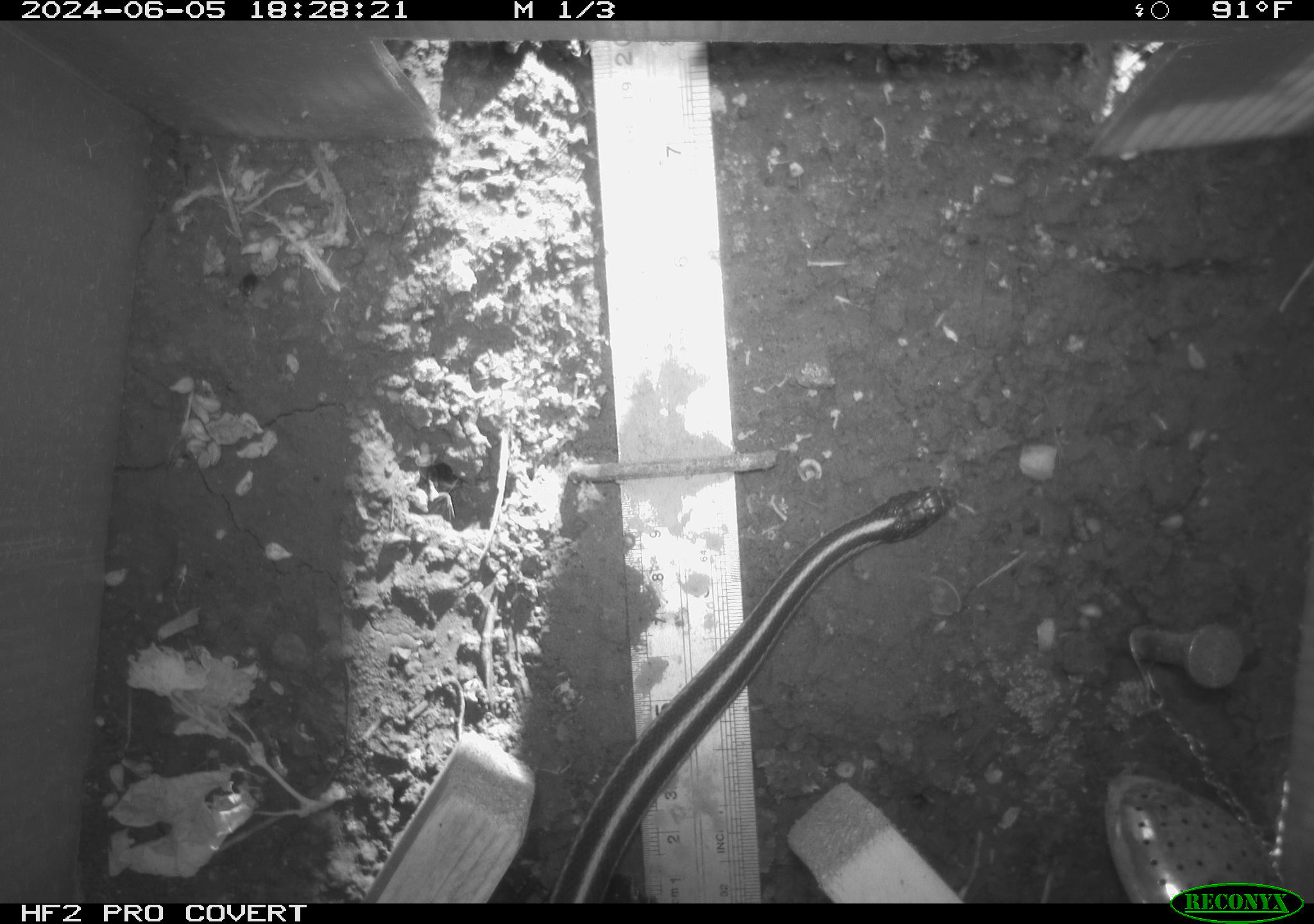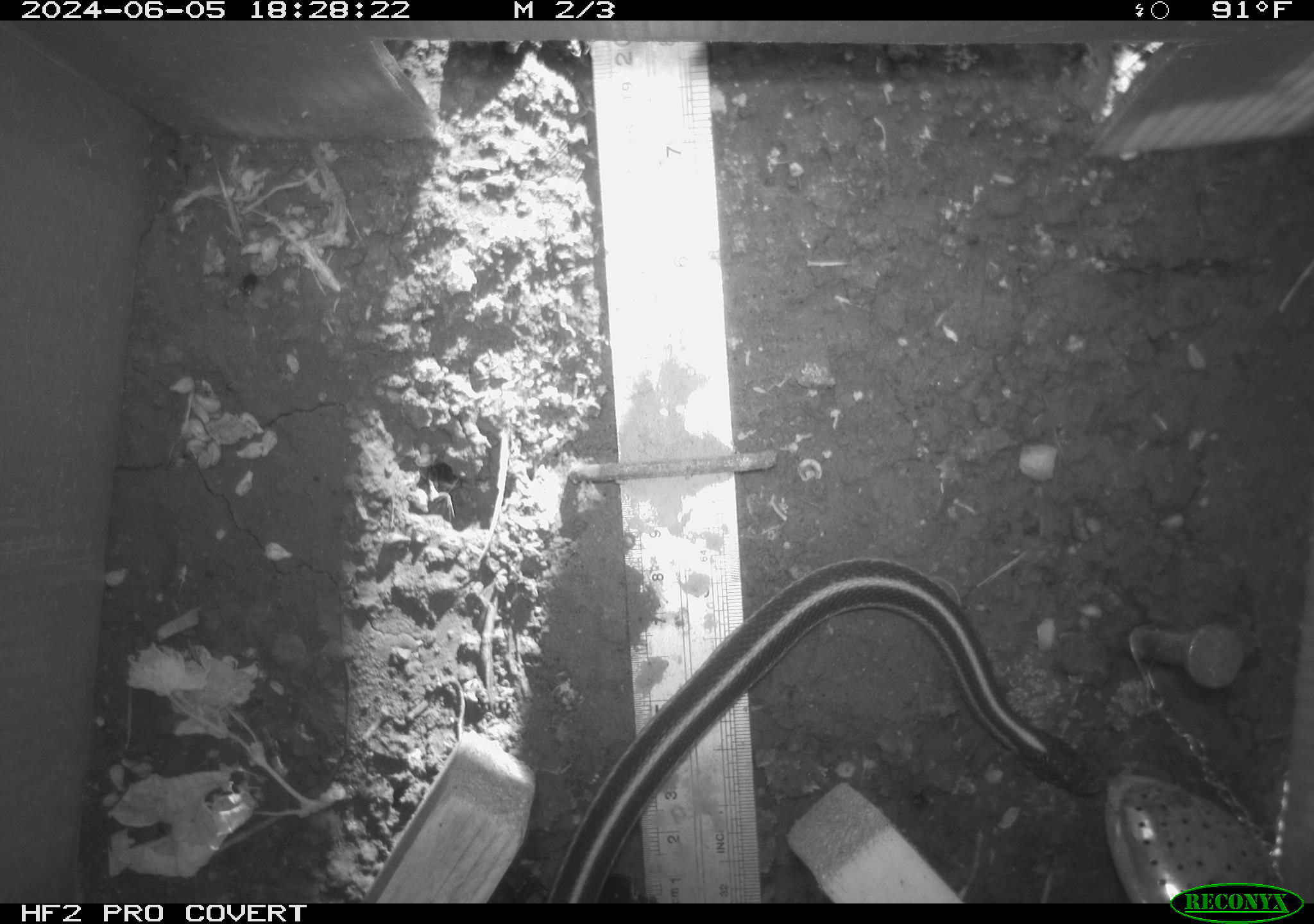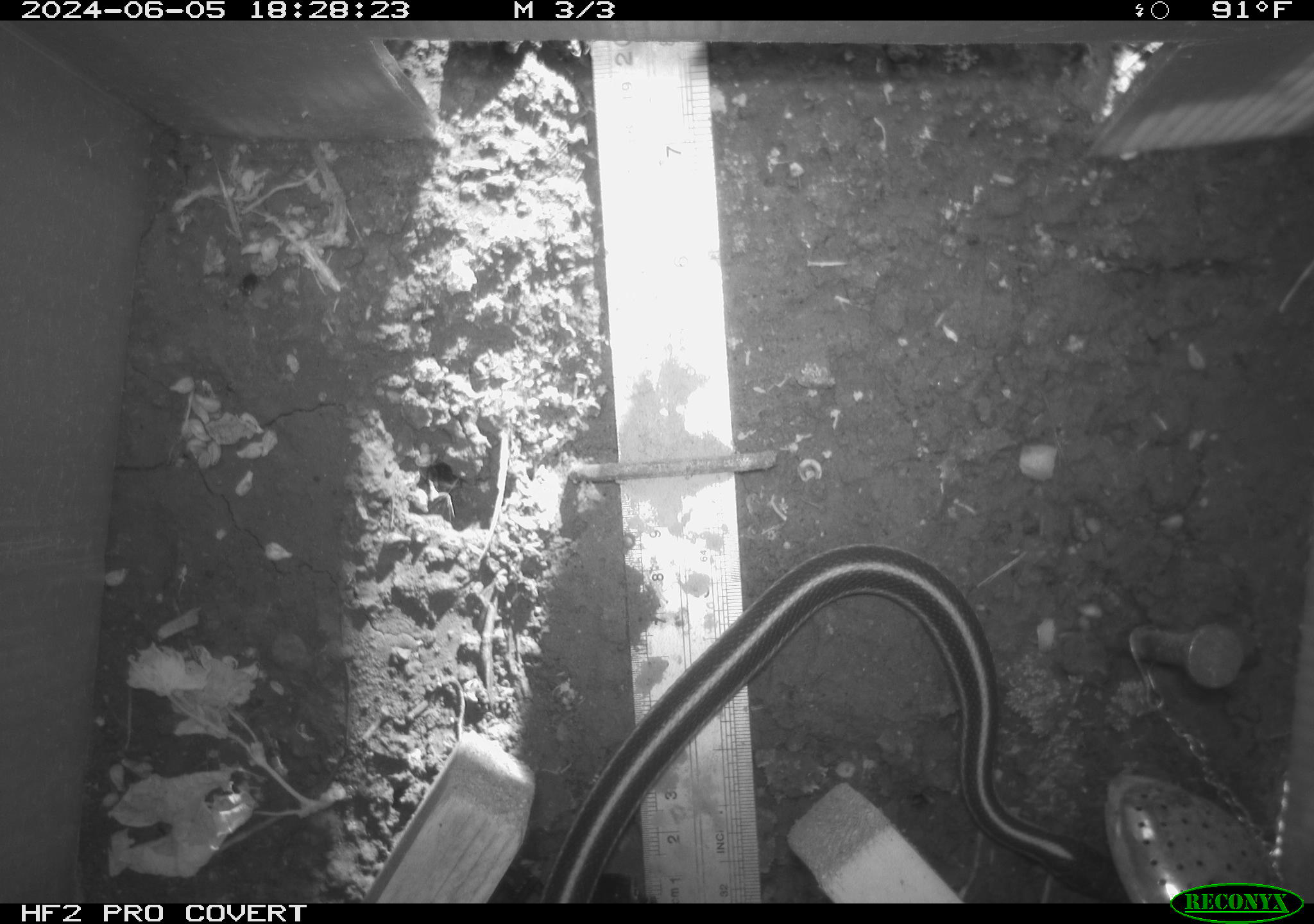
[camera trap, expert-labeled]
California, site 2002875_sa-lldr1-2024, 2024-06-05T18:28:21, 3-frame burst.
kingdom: Animalia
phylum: Chordata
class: Reptilia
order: Squamata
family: Colubridae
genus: Thamnophis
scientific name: Thamnophis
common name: american gartersnakes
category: thamnophis species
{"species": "thamnophis species (american gartersnakes) (Thamnophis)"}